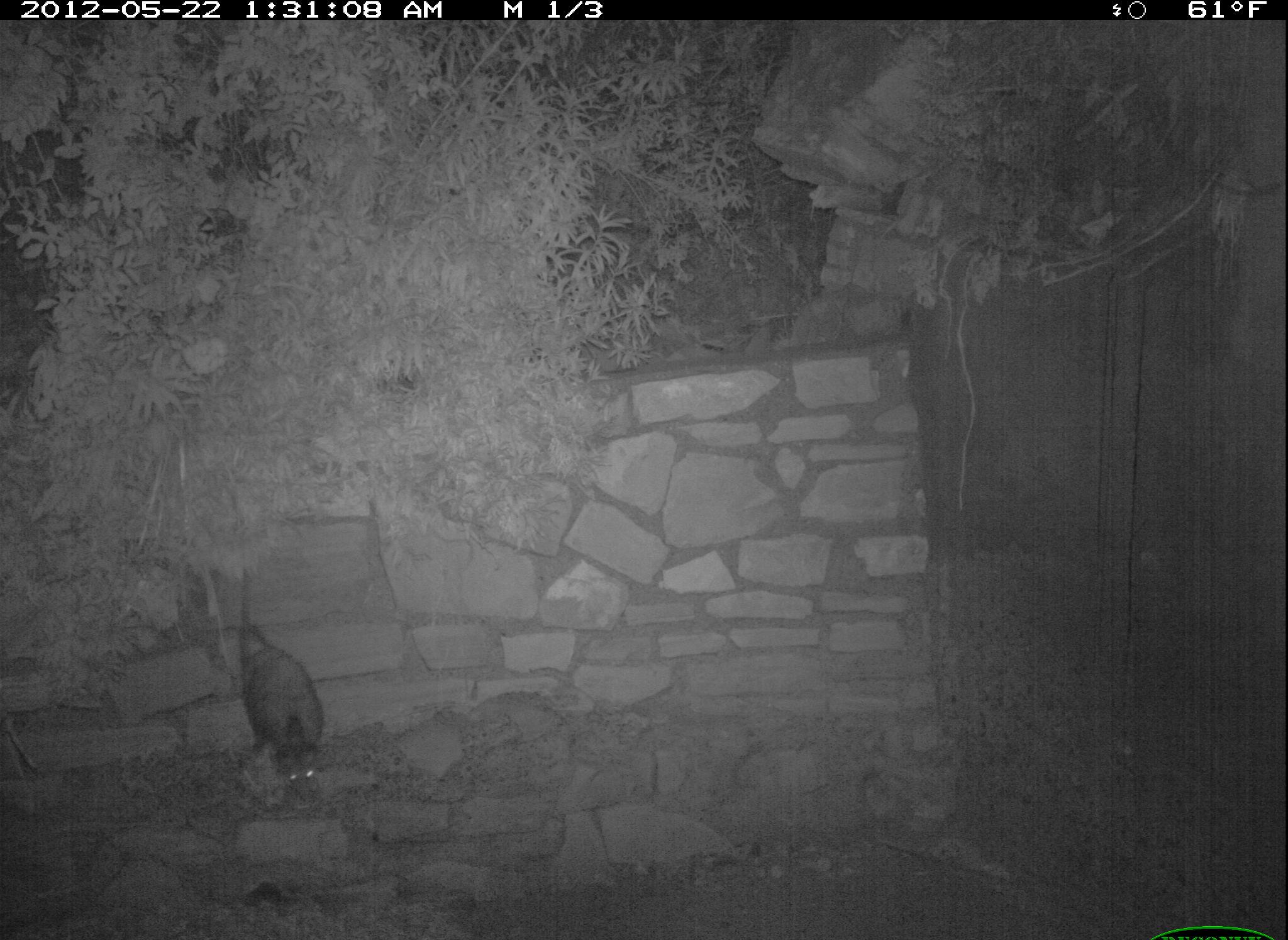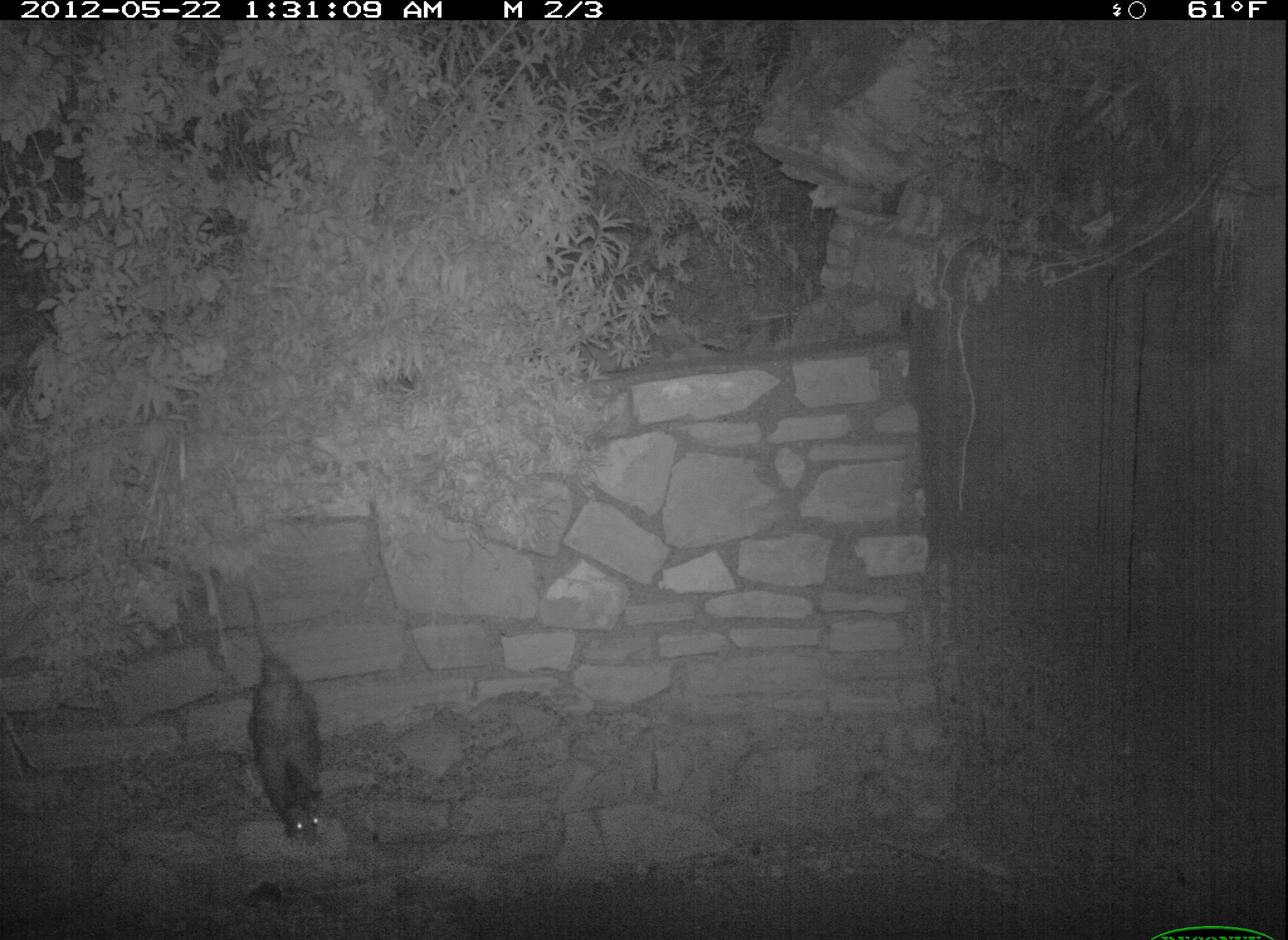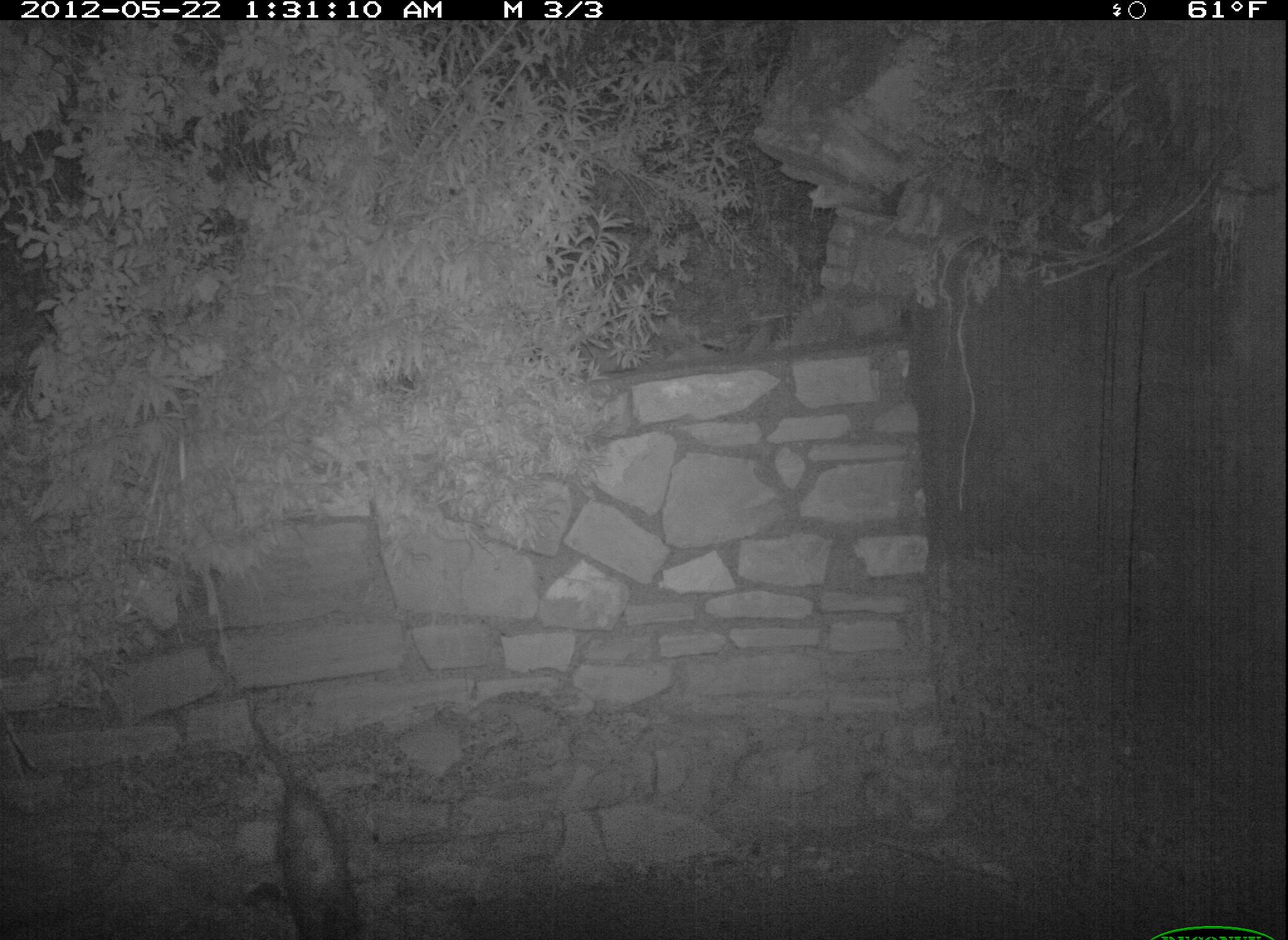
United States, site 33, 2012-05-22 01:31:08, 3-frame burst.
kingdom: Animalia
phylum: Chordata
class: Mammalia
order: Didelphimorphia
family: Didelphidae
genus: Didelphis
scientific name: Didelphis virginiana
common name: virginia opossum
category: opossum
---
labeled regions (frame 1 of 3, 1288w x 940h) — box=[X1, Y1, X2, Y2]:
opossum: box=[188, 569, 338, 826]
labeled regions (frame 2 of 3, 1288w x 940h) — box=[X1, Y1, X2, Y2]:
opossum: box=[208, 594, 383, 868]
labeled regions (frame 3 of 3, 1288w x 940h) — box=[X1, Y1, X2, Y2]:
opossum: box=[245, 713, 372, 940]